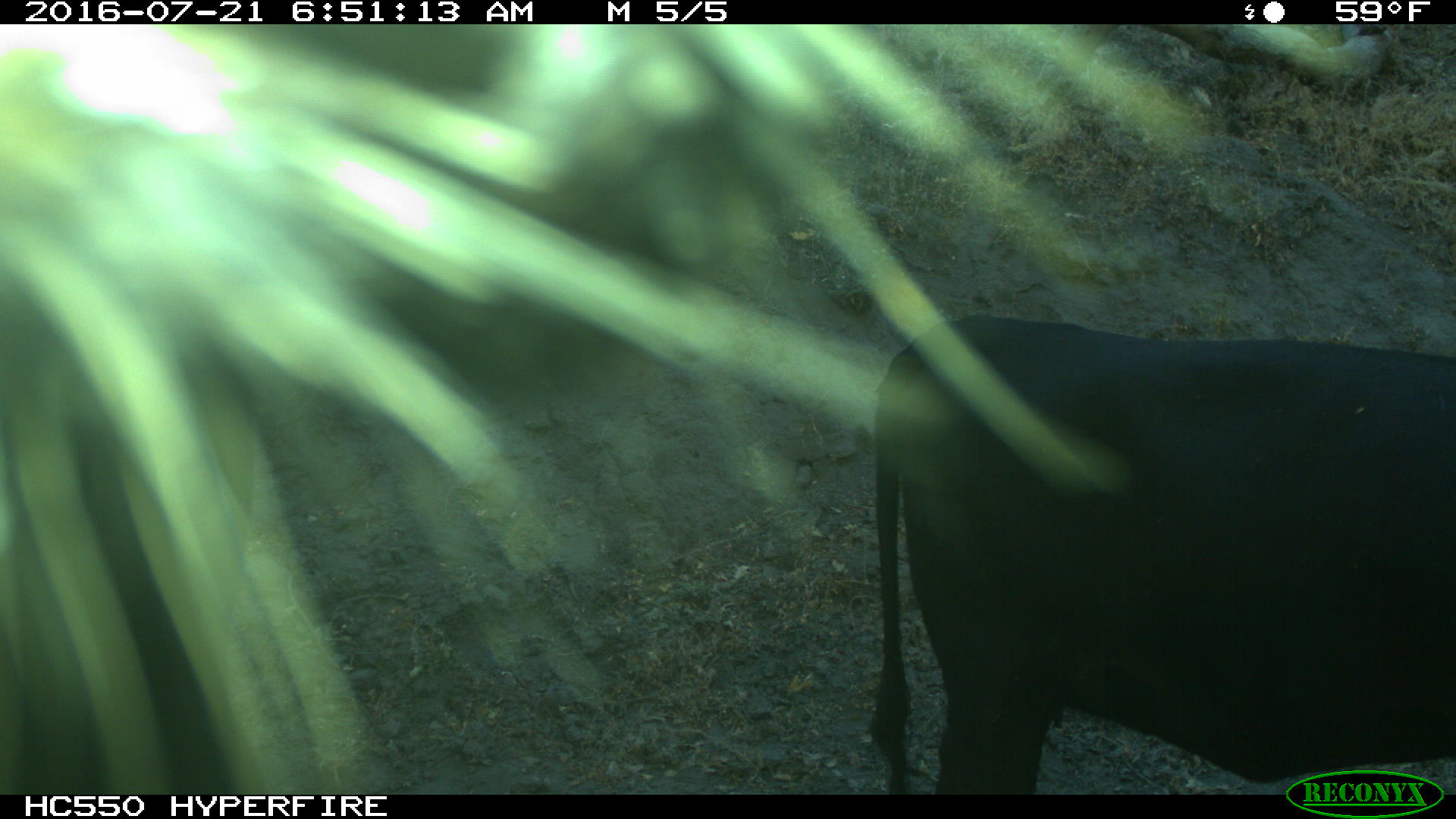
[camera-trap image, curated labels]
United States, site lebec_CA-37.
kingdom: Animalia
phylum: Chordata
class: Mammalia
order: Artiodactyla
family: Bovidae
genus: Bos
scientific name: Bos taurus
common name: domestic cow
Bos taurus (domestic cow).